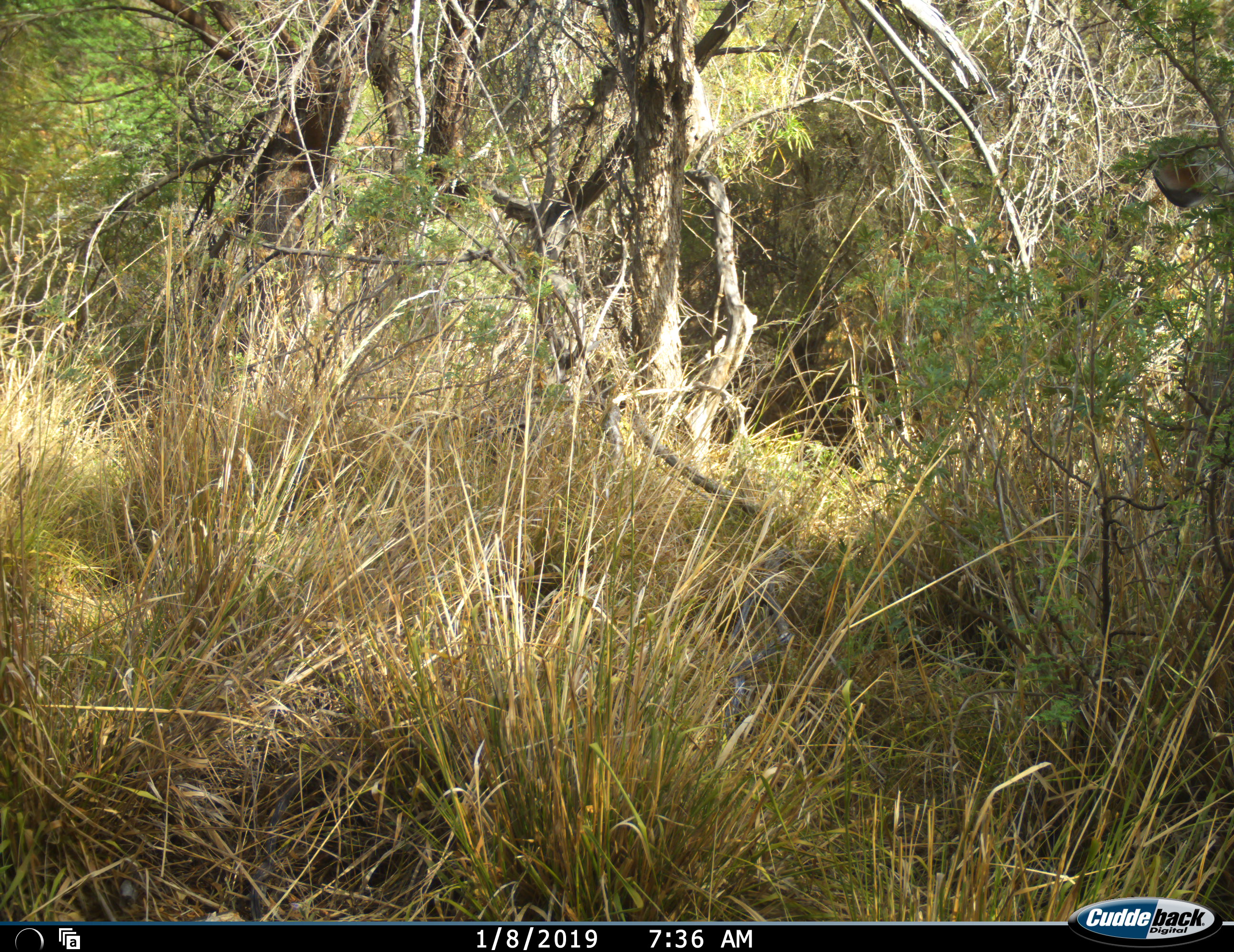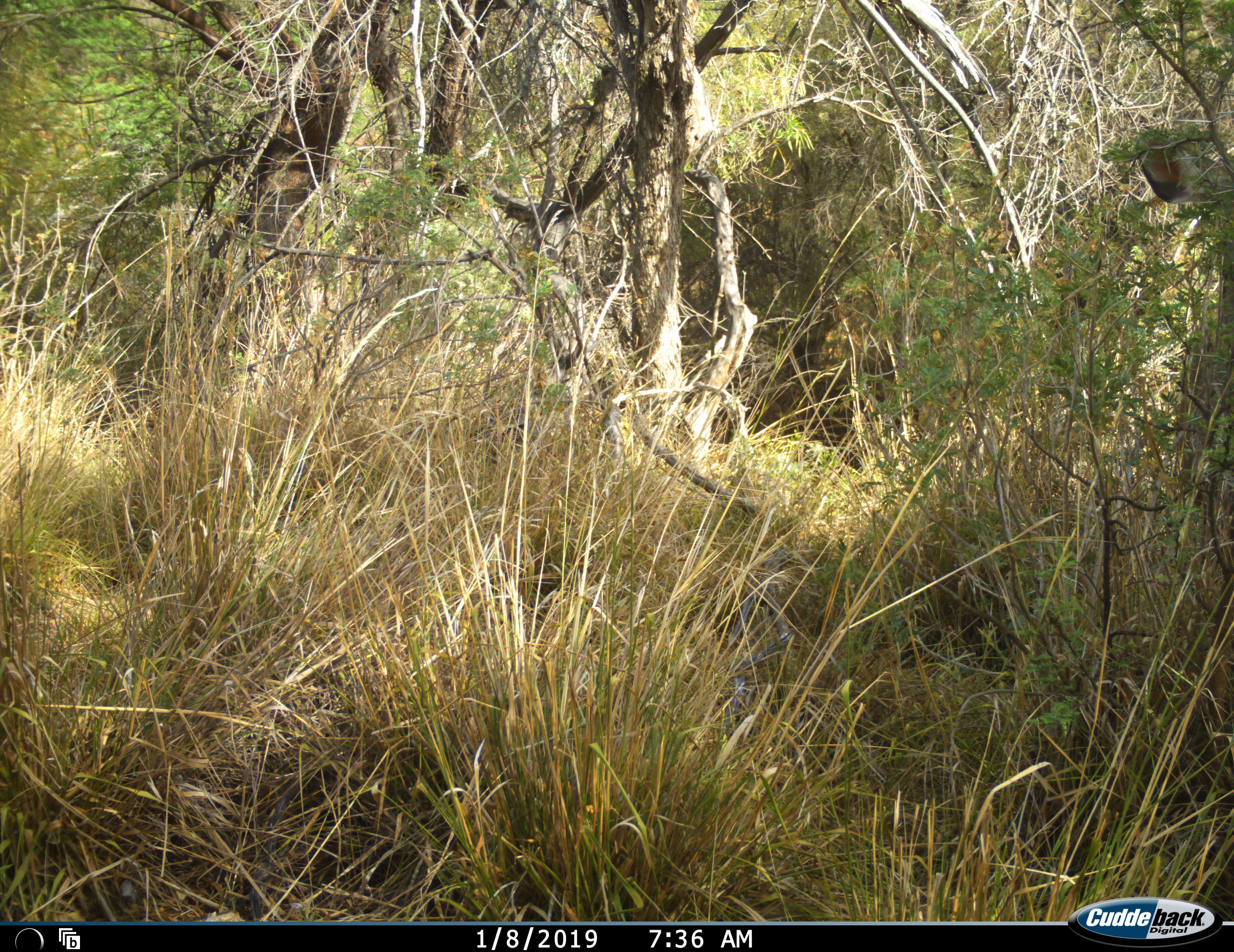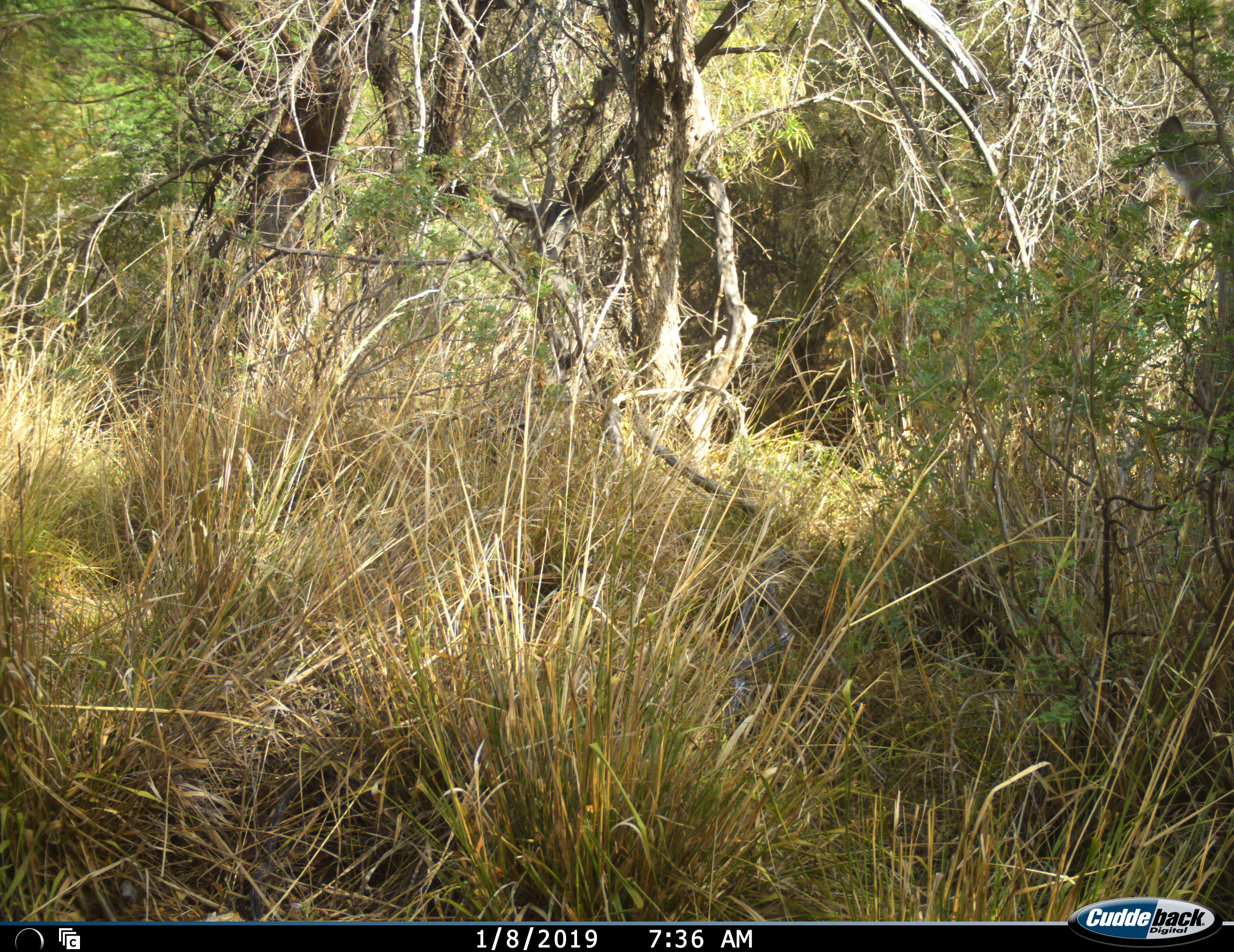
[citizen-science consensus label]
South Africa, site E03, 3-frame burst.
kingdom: Animalia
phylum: Chordata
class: Mammalia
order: Artiodactyla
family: Bovidae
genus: Tragelaphus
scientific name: Tragelaphus strepsiceros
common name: greater kudu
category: kudu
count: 1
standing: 71%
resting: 0%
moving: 29%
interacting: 0%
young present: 0%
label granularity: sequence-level